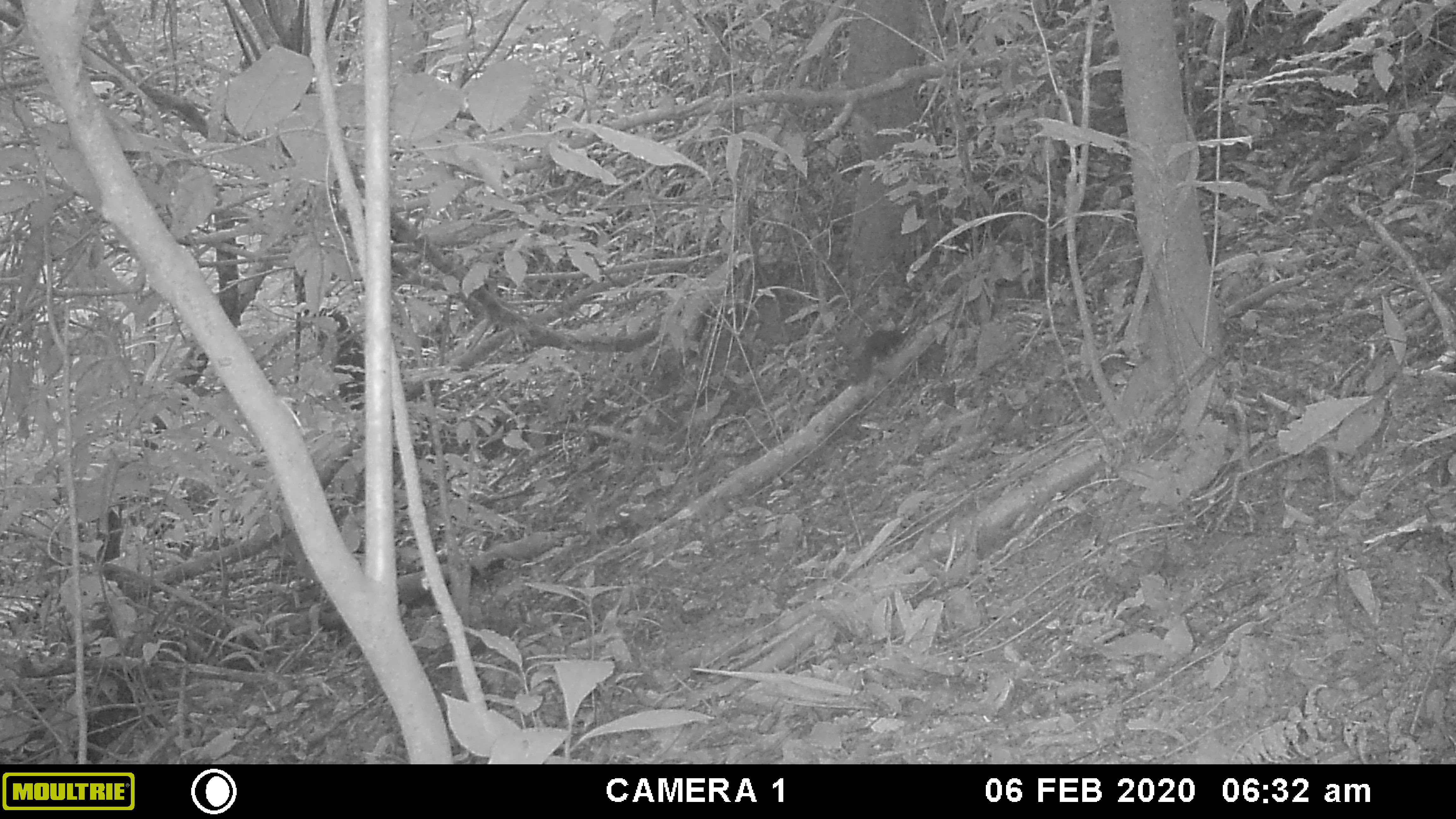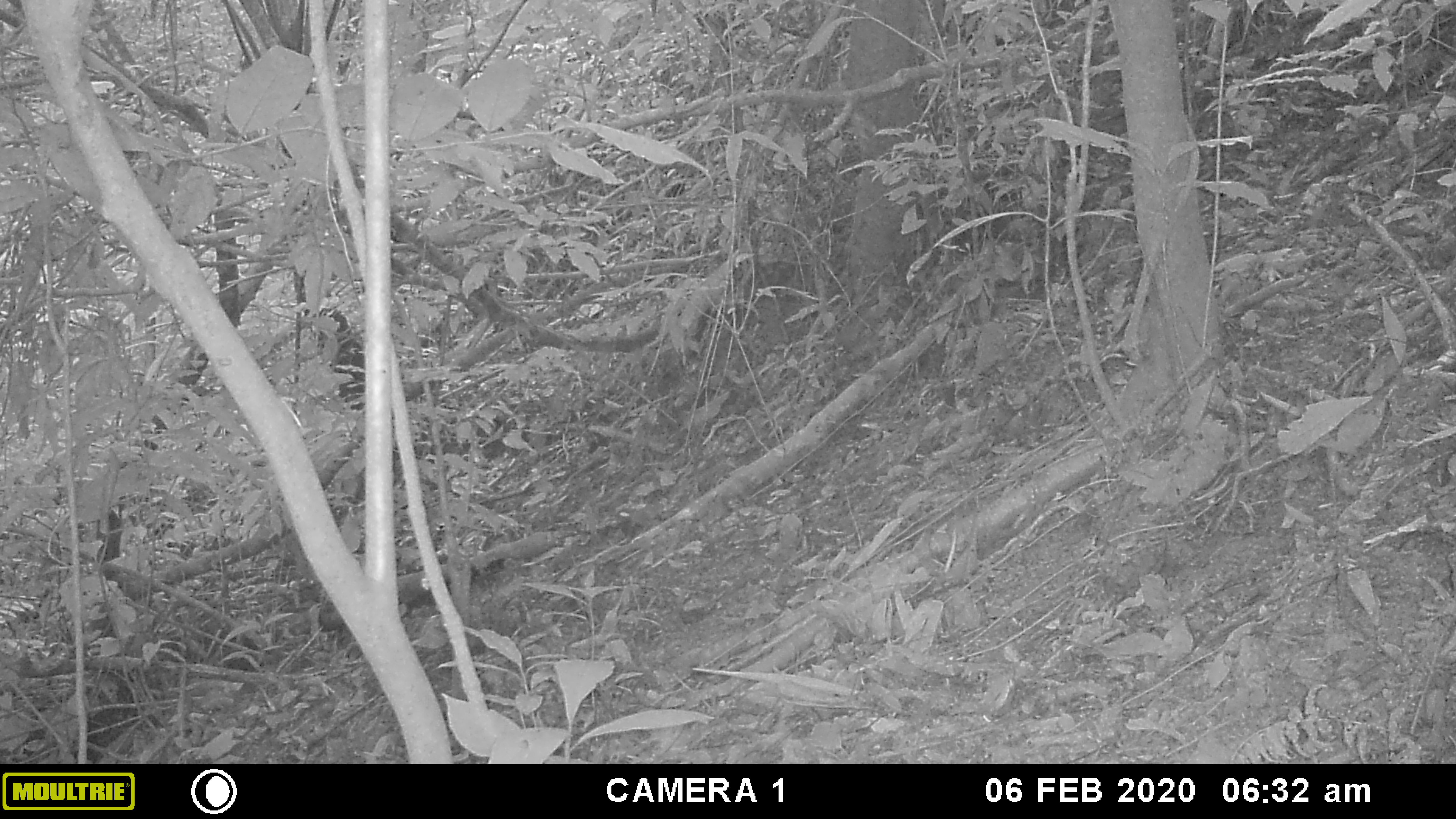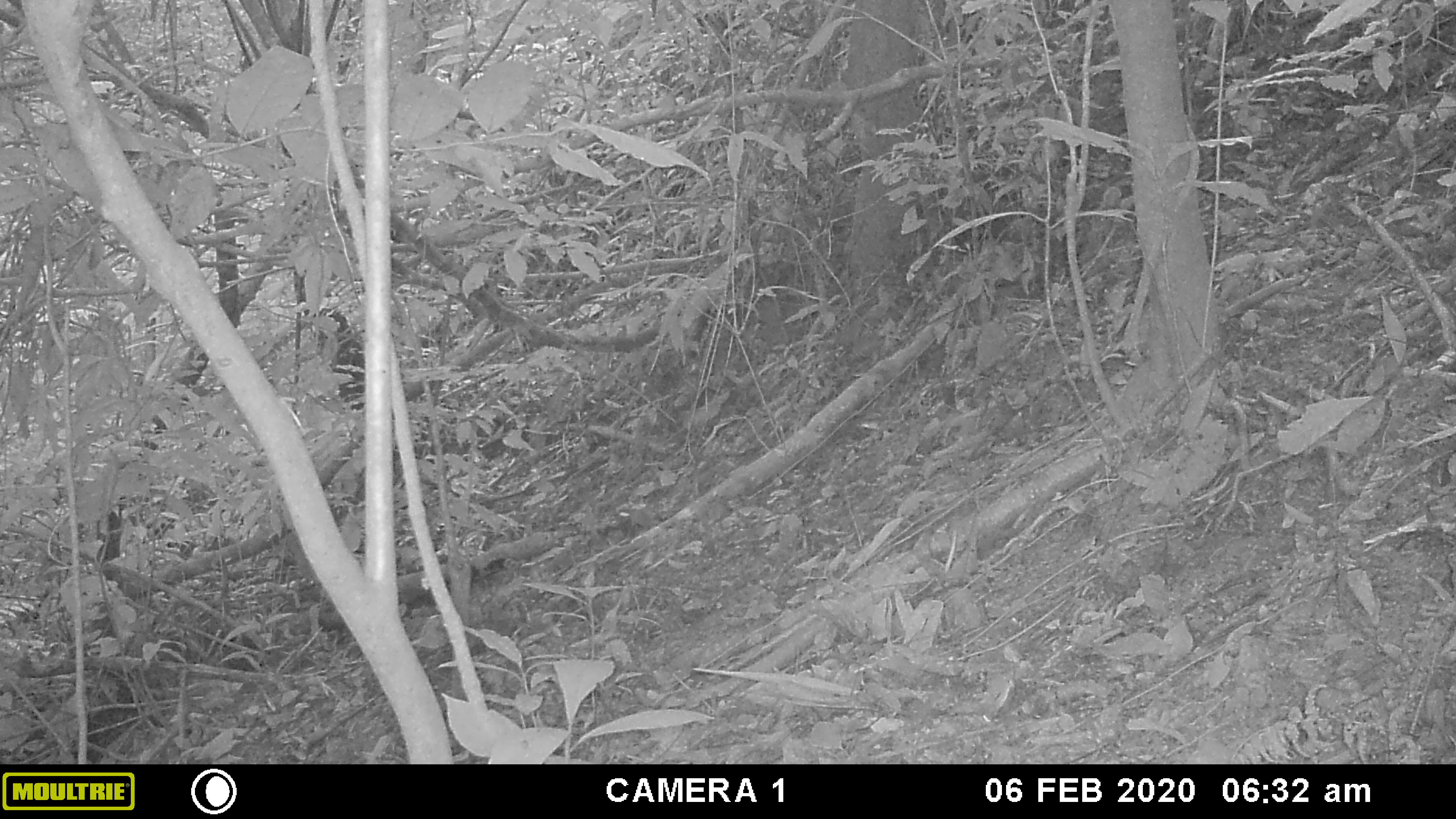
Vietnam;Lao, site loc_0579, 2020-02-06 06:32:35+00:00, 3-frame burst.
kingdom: Animalia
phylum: Chordata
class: Mammalia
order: Rodentia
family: Sciuridae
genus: Tamiops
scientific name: Tamiops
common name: asian striped squirrels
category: unidentified striped squirrel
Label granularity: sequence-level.